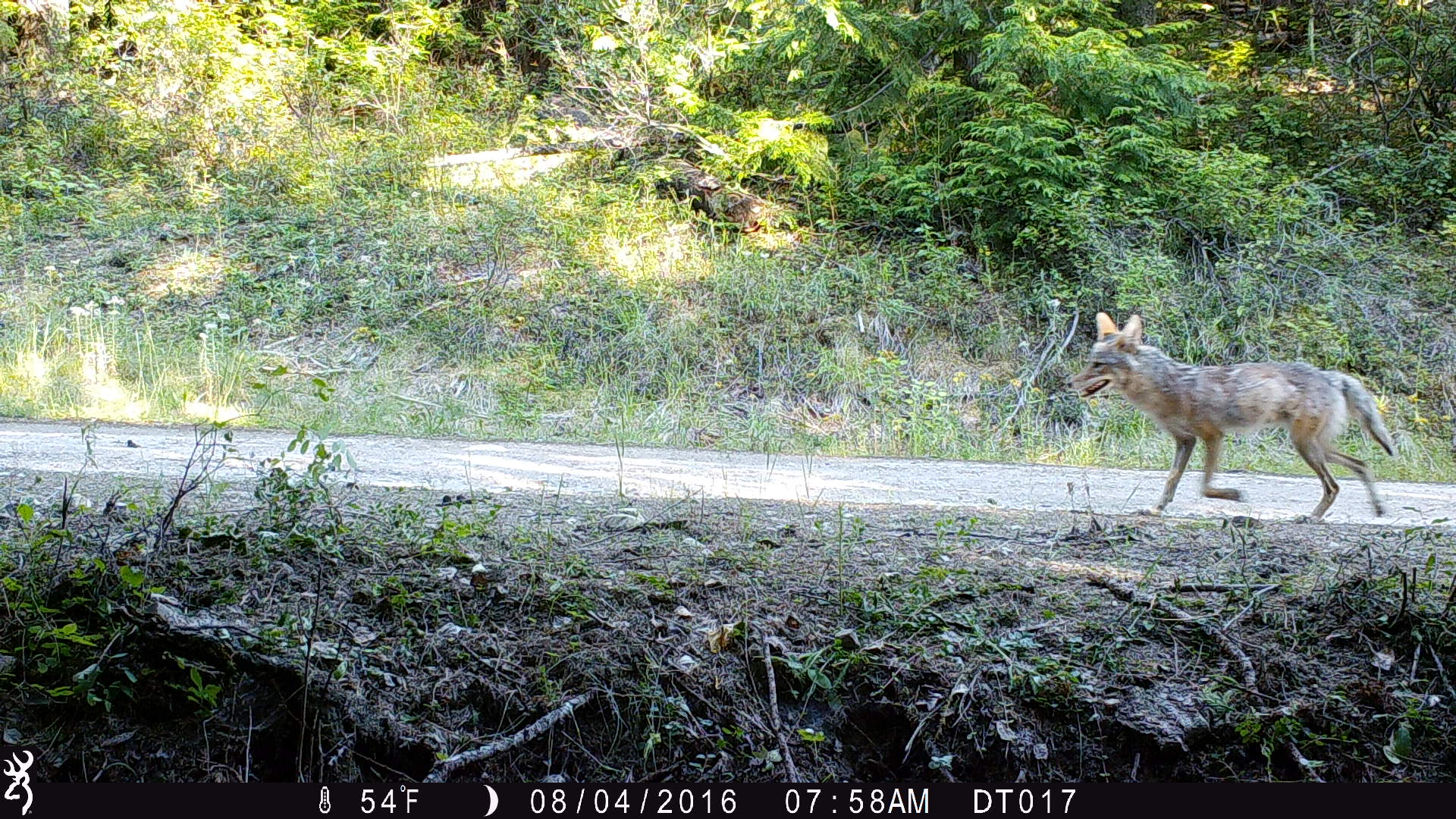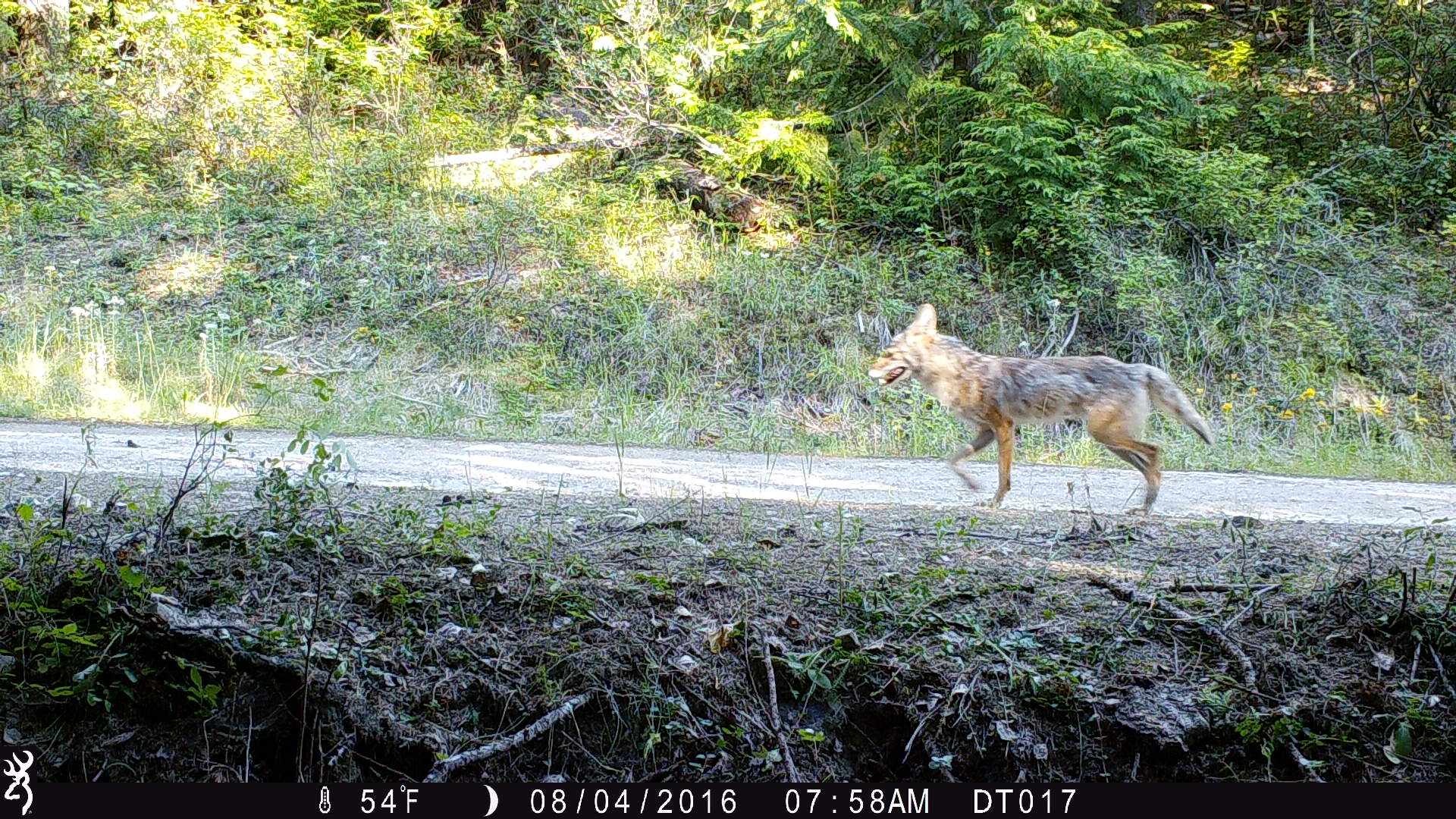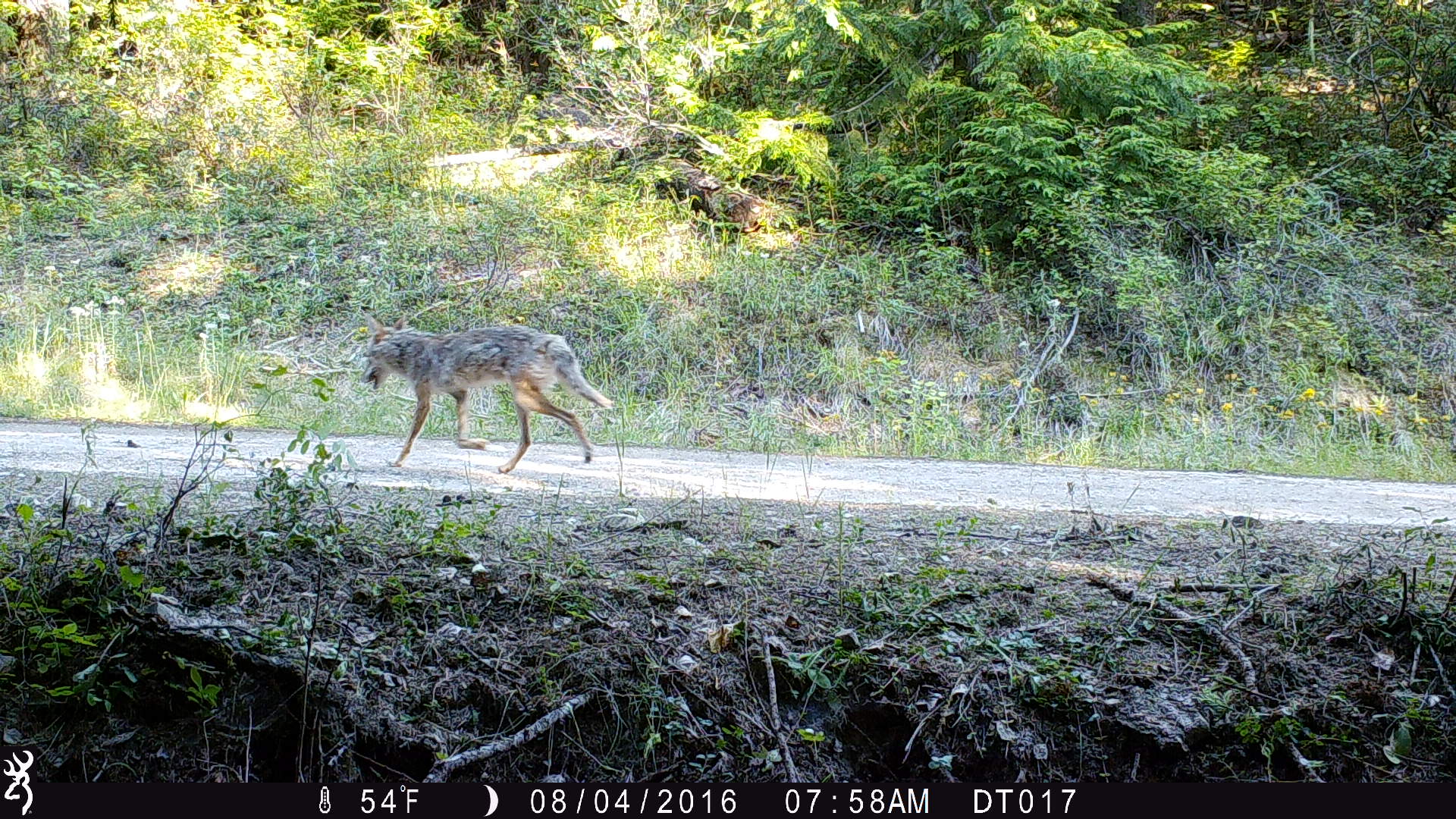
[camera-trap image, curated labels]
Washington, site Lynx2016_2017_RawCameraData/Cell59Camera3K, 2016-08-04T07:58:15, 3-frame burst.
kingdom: Animalia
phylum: Chordata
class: Mammalia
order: Carnivora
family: Canidae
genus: Canis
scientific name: Canis latrans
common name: coyote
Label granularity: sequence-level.